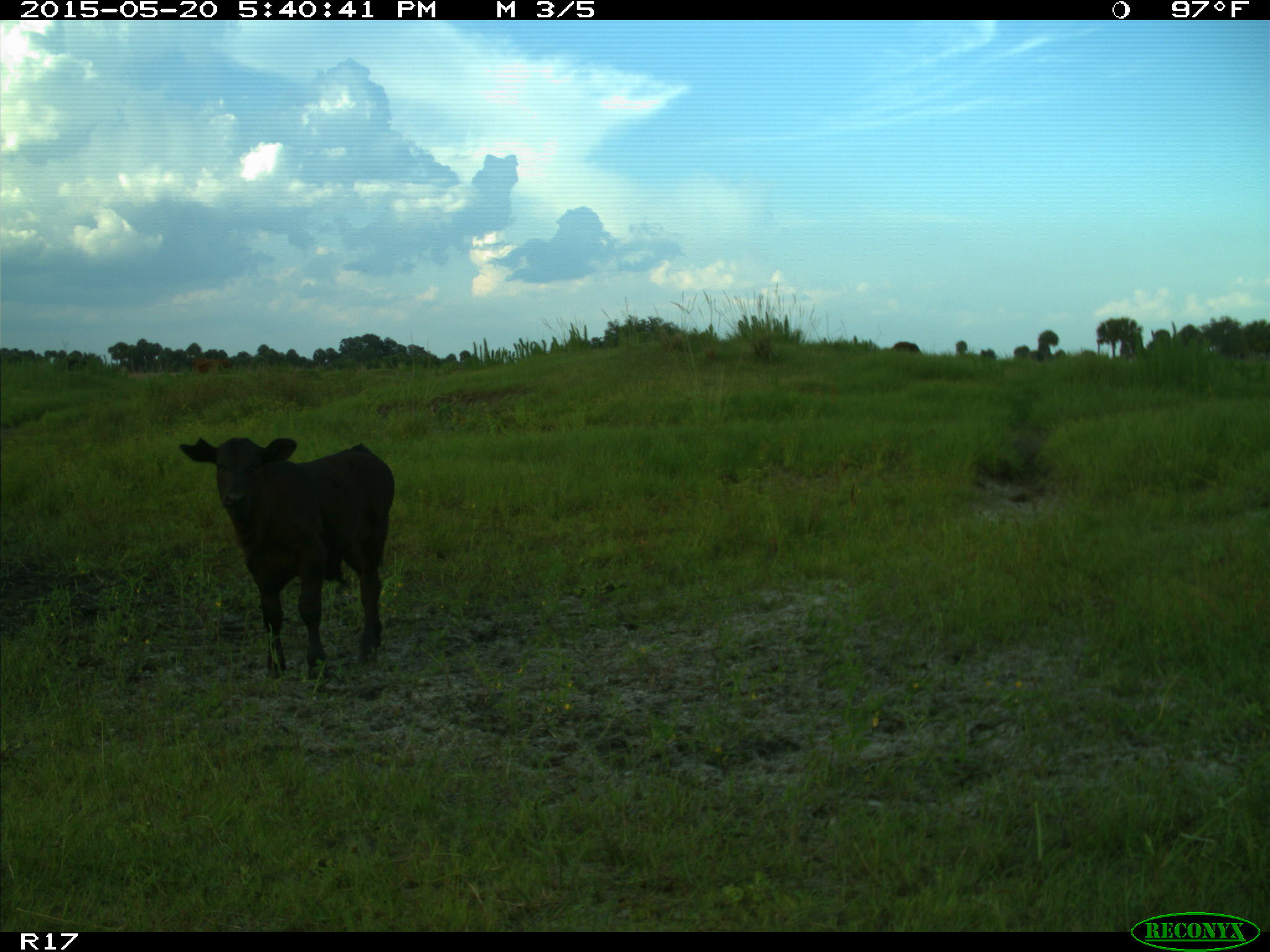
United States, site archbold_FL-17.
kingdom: Animalia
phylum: Chordata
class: Mammalia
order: Artiodactyla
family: Bovidae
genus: Bos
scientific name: Bos taurus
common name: domestic cow